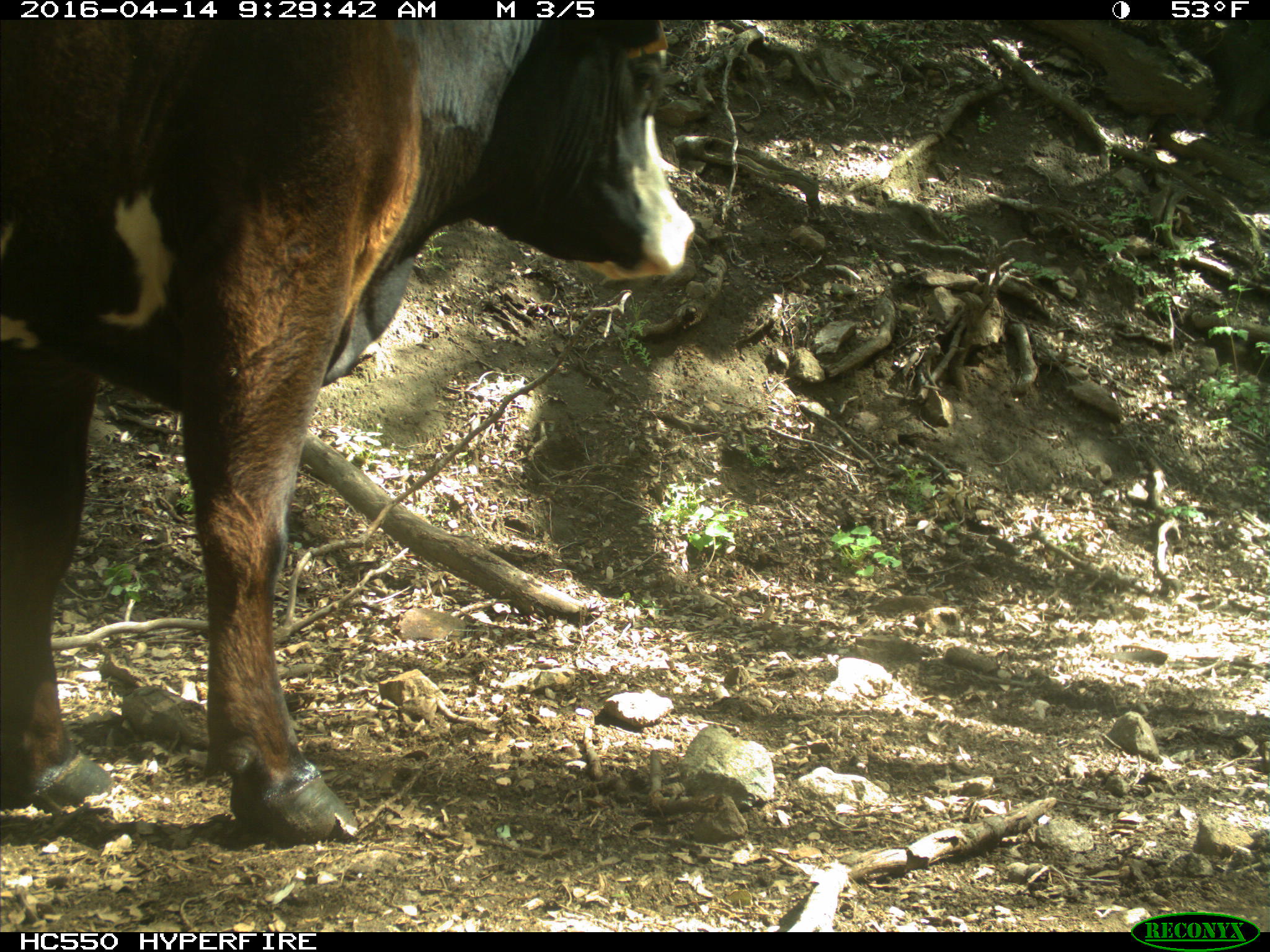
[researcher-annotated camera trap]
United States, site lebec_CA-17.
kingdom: Animalia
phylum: Chordata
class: Mammalia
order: Artiodactyla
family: Bovidae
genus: Bos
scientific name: Bos taurus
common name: domestic cow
Bos taurus (domestic cow).